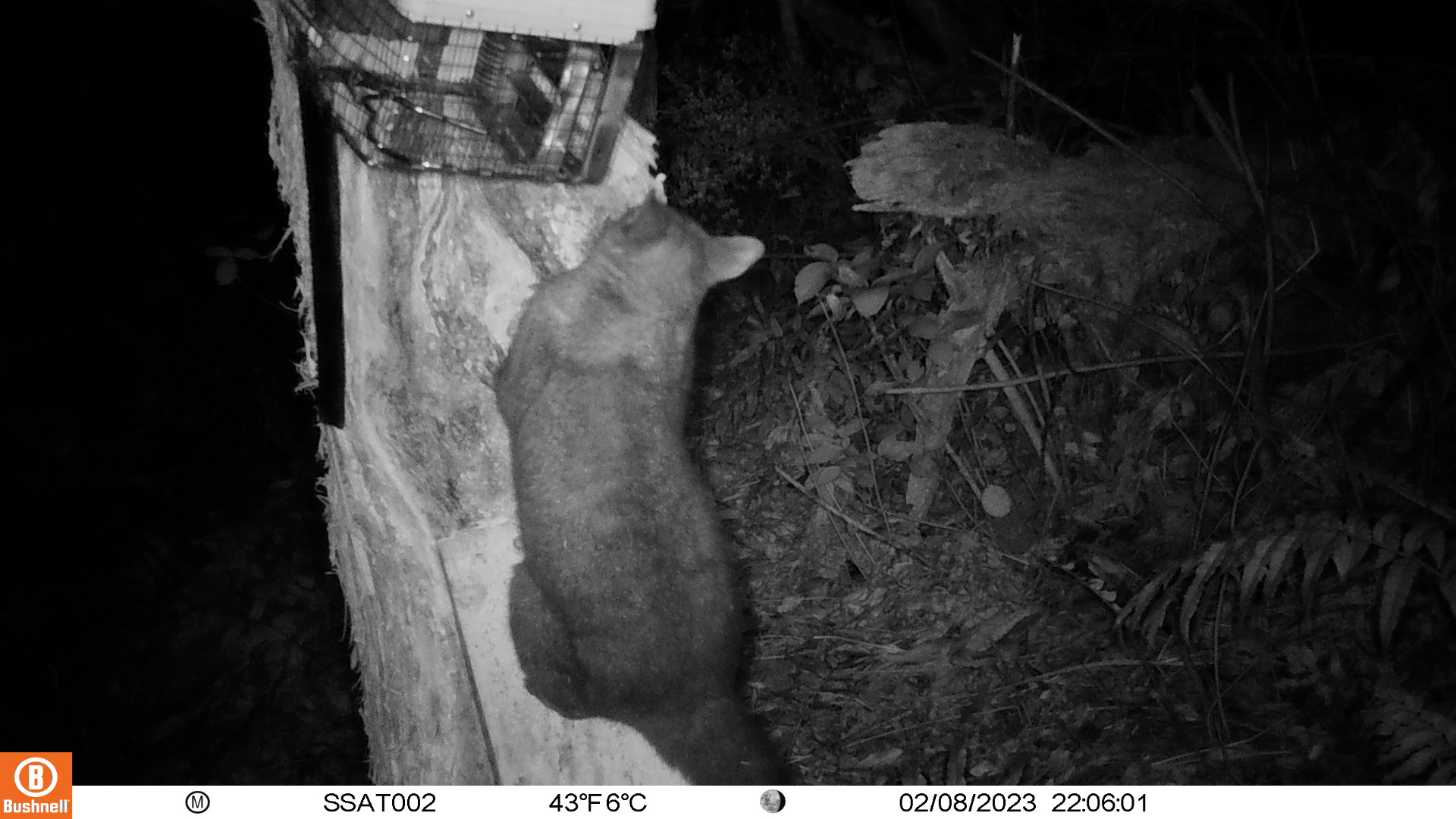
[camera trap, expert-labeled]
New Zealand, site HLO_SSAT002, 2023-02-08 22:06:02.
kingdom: Animalia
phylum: Chordata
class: Mammalia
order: Diprotodontia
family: Phalangeridae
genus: Trichosurus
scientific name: Trichosurus vulpecula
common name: common brushtail possum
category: possum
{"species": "possum (common brushtail possum) (Trichosurus vulpecula)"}